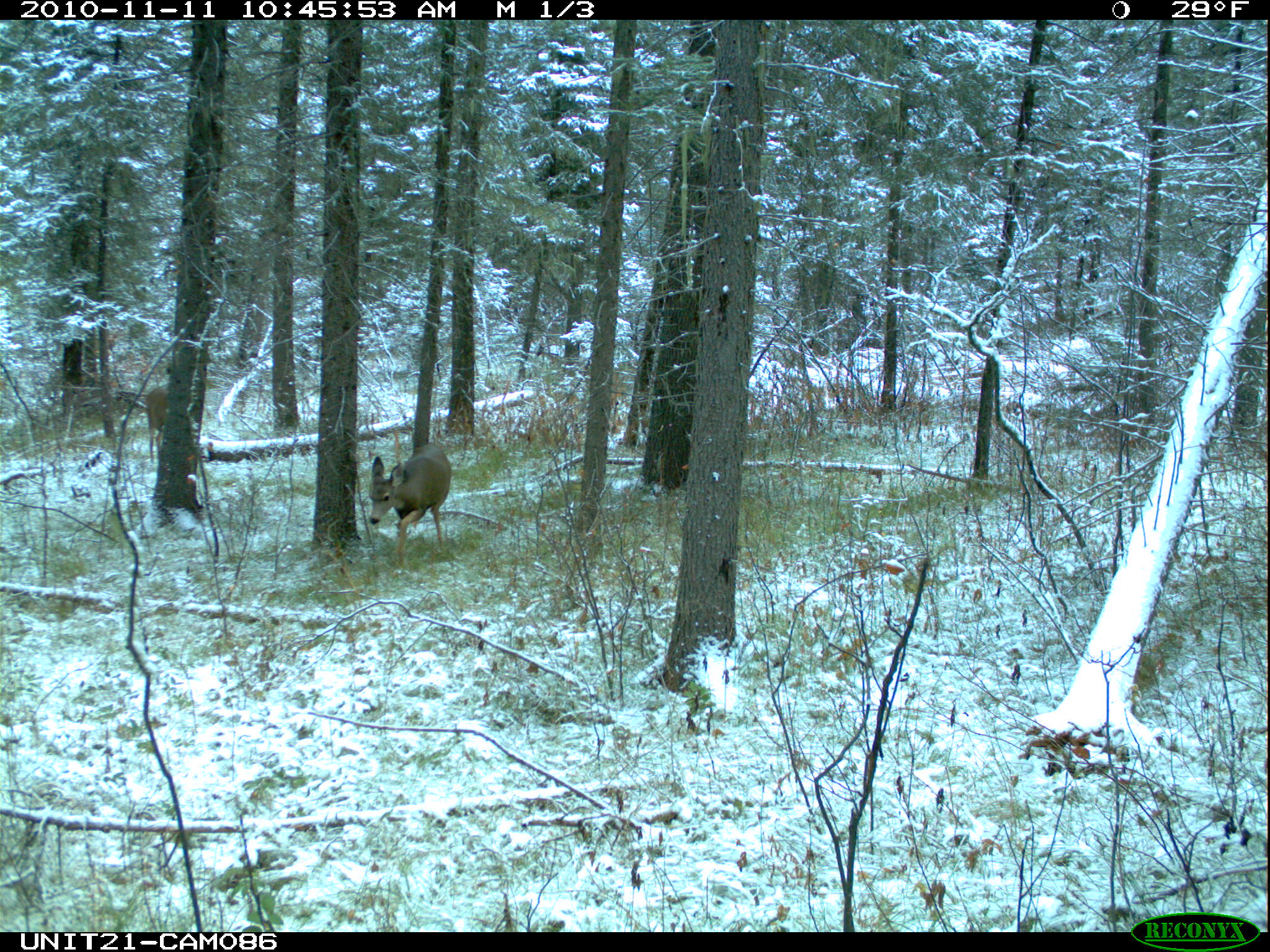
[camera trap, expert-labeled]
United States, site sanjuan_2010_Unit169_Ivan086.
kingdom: Animalia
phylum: Chordata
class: Mammalia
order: Artiodactyla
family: Cervidae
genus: Odocoileus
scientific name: Odocoileus hemionus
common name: mule deer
Odocoileus hemionus (mule deer).